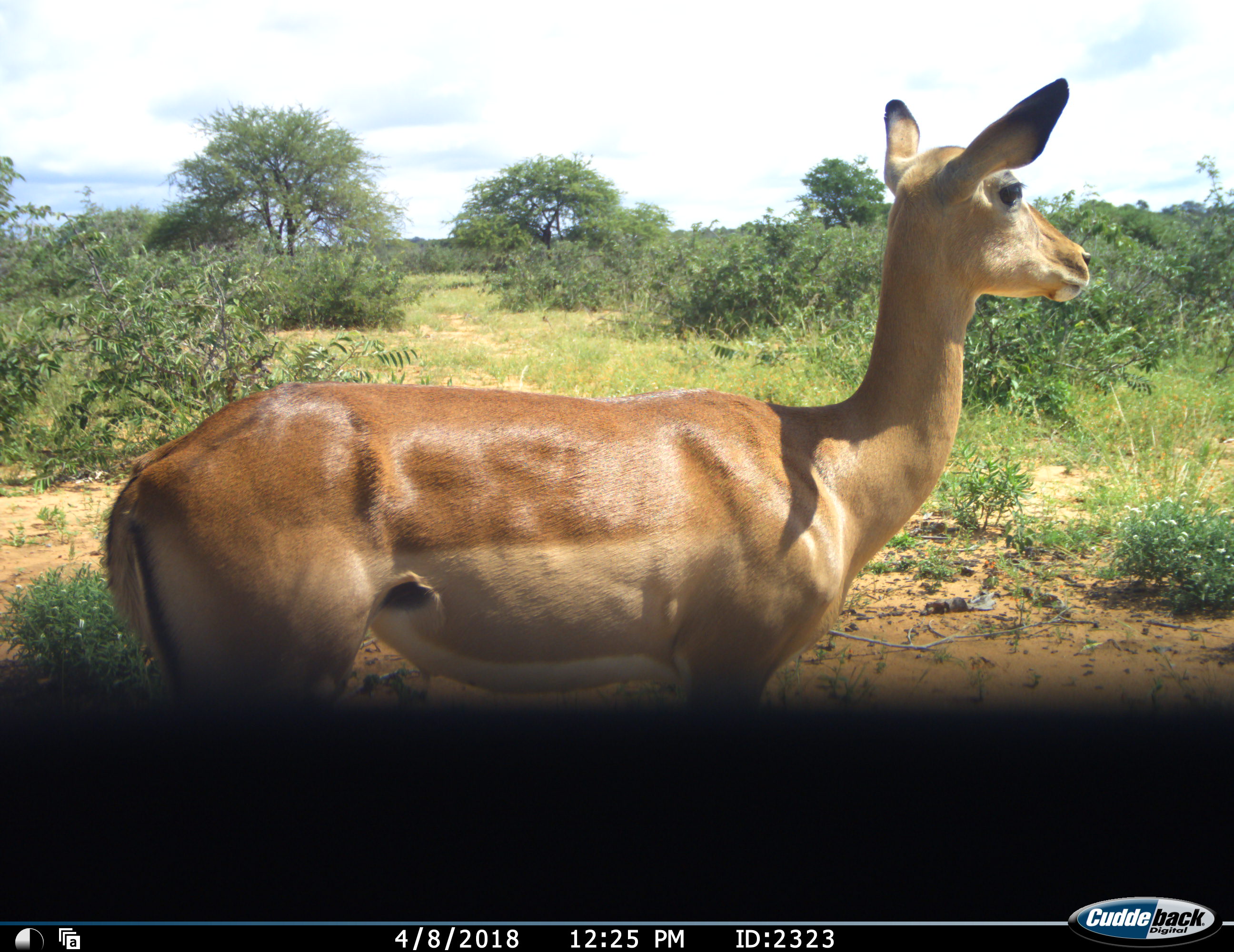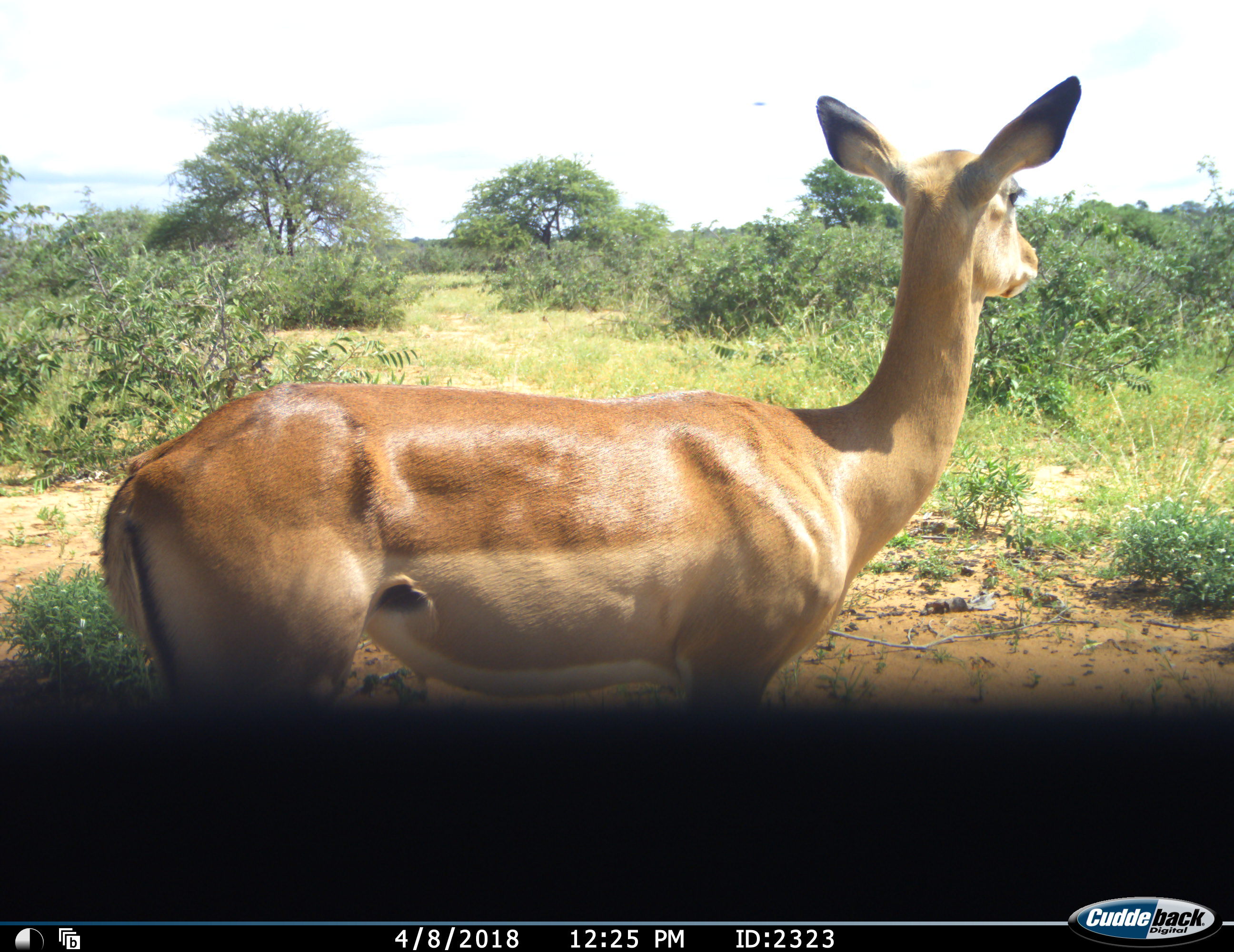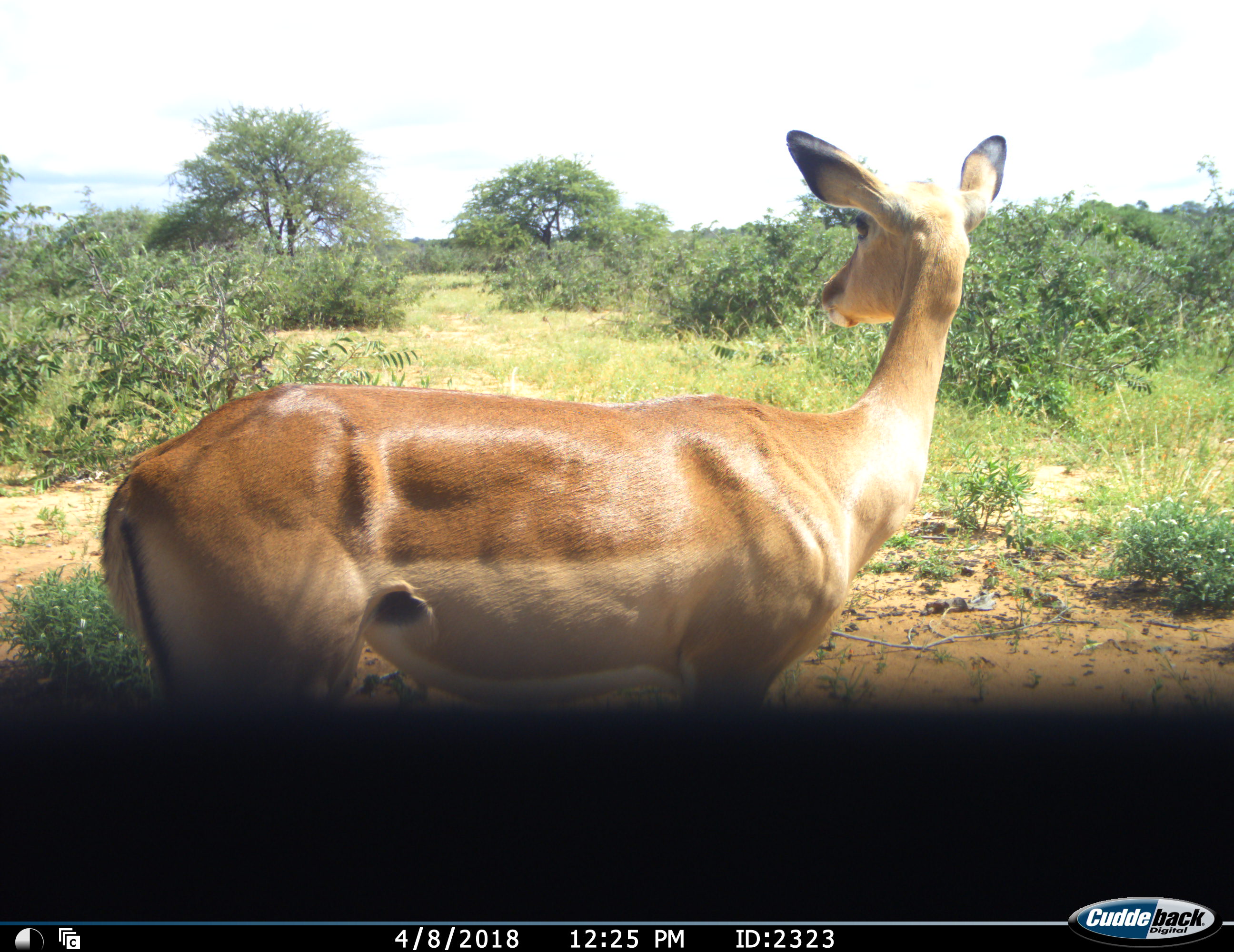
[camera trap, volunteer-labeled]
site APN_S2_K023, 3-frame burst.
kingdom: Animalia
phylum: Chordata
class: Mammalia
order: Artiodactyla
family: Bovidae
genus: Aepyceros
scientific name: Aepyceros melampus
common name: impala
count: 1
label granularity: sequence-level